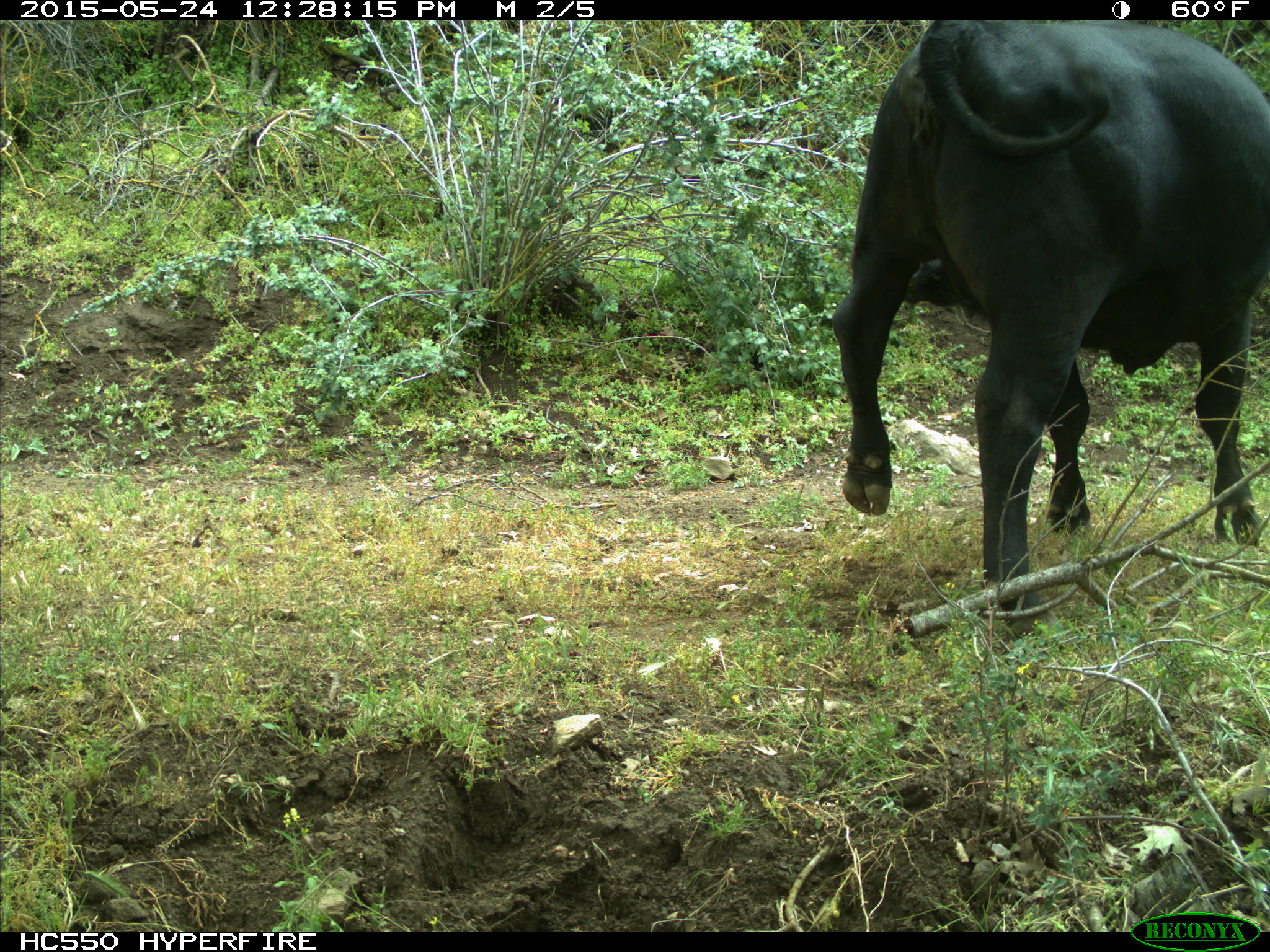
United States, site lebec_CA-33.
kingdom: Animalia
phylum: Chordata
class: Mammalia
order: Artiodactyla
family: Bovidae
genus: Bos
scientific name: Bos taurus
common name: domestic cow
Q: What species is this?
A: Bos taurus (domestic cow).